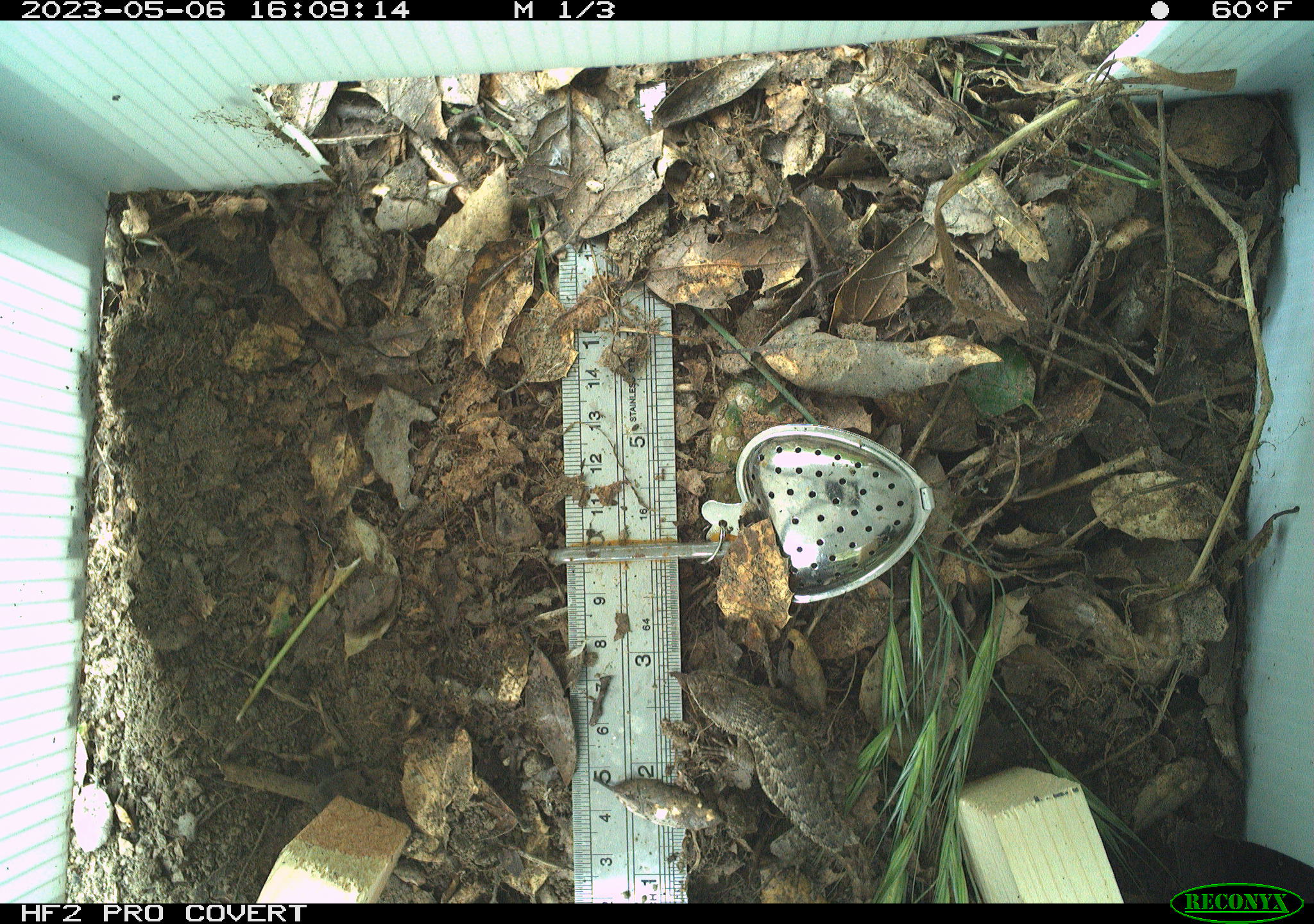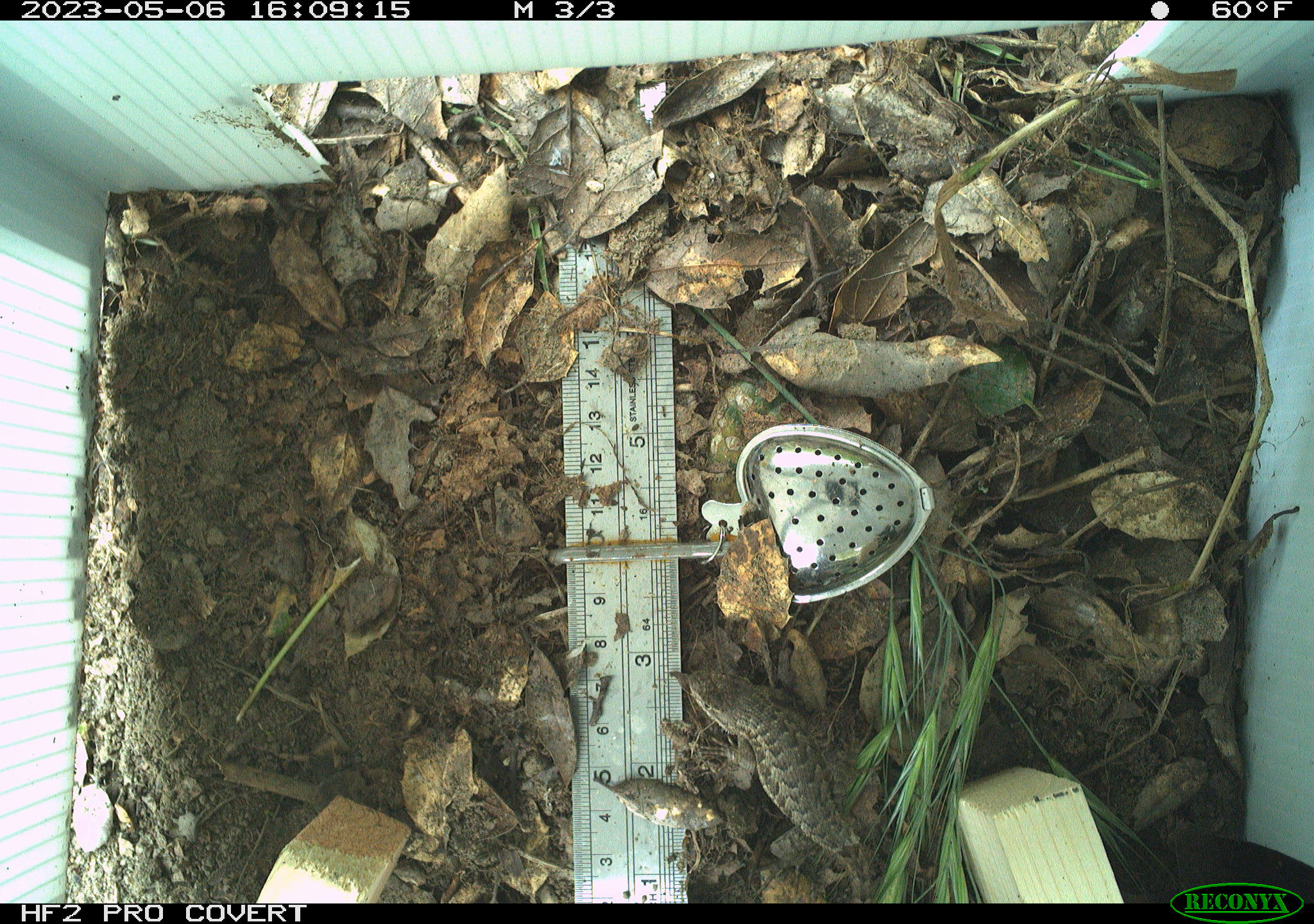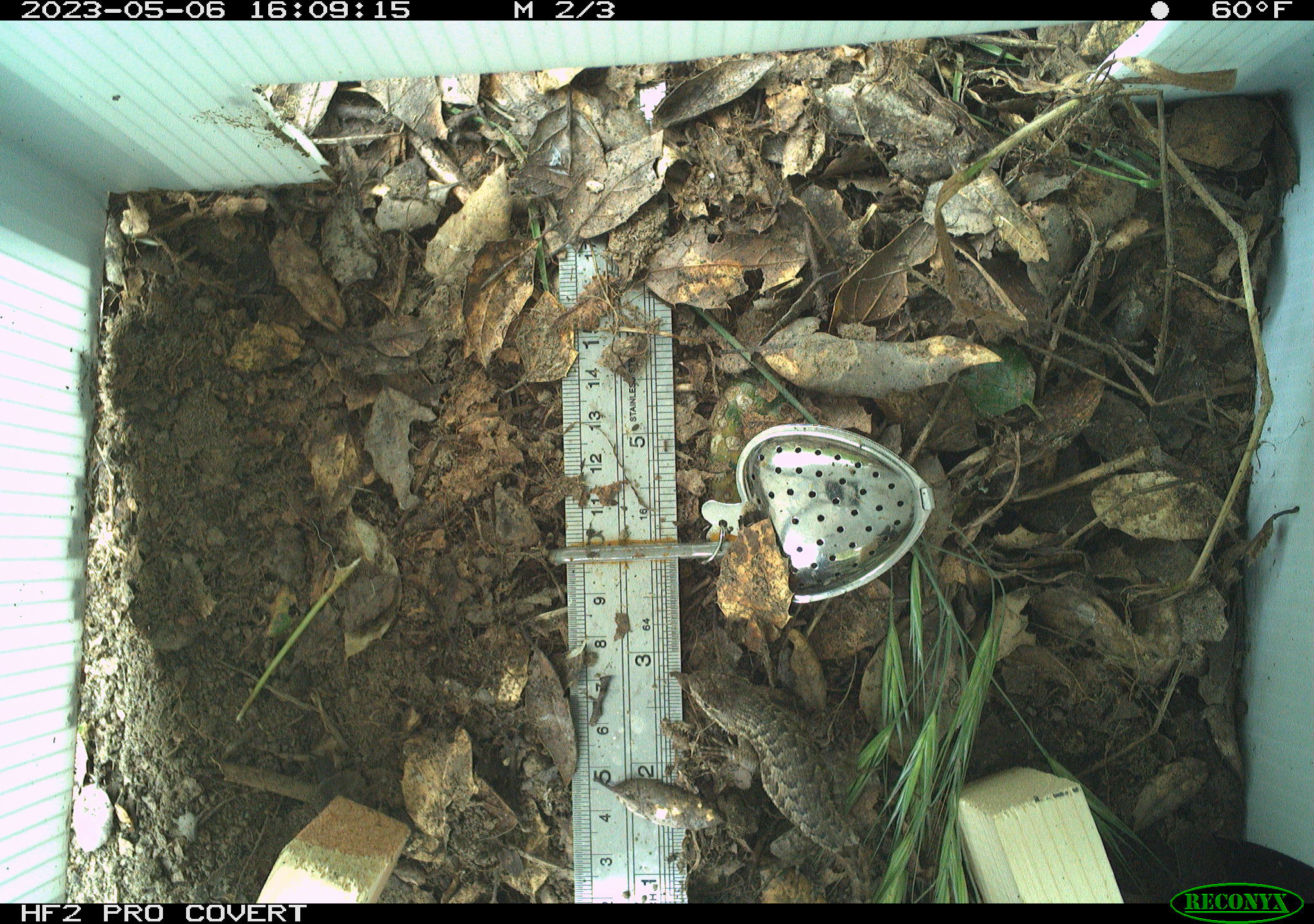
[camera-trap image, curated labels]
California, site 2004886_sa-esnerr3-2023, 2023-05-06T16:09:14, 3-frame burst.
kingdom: Animalia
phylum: Chordata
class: Reptilia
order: Squamata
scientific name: Squamata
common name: lizards and snakes